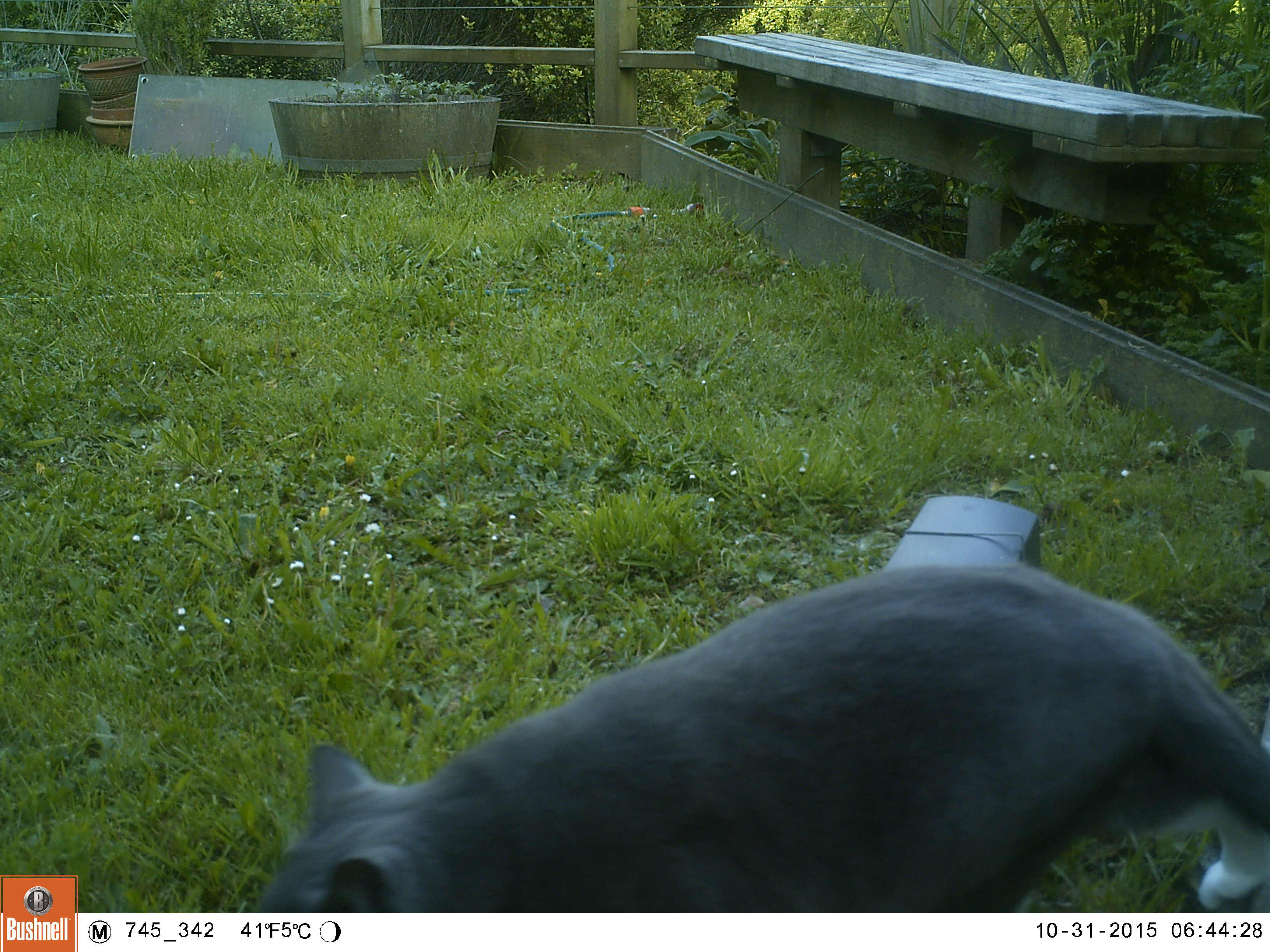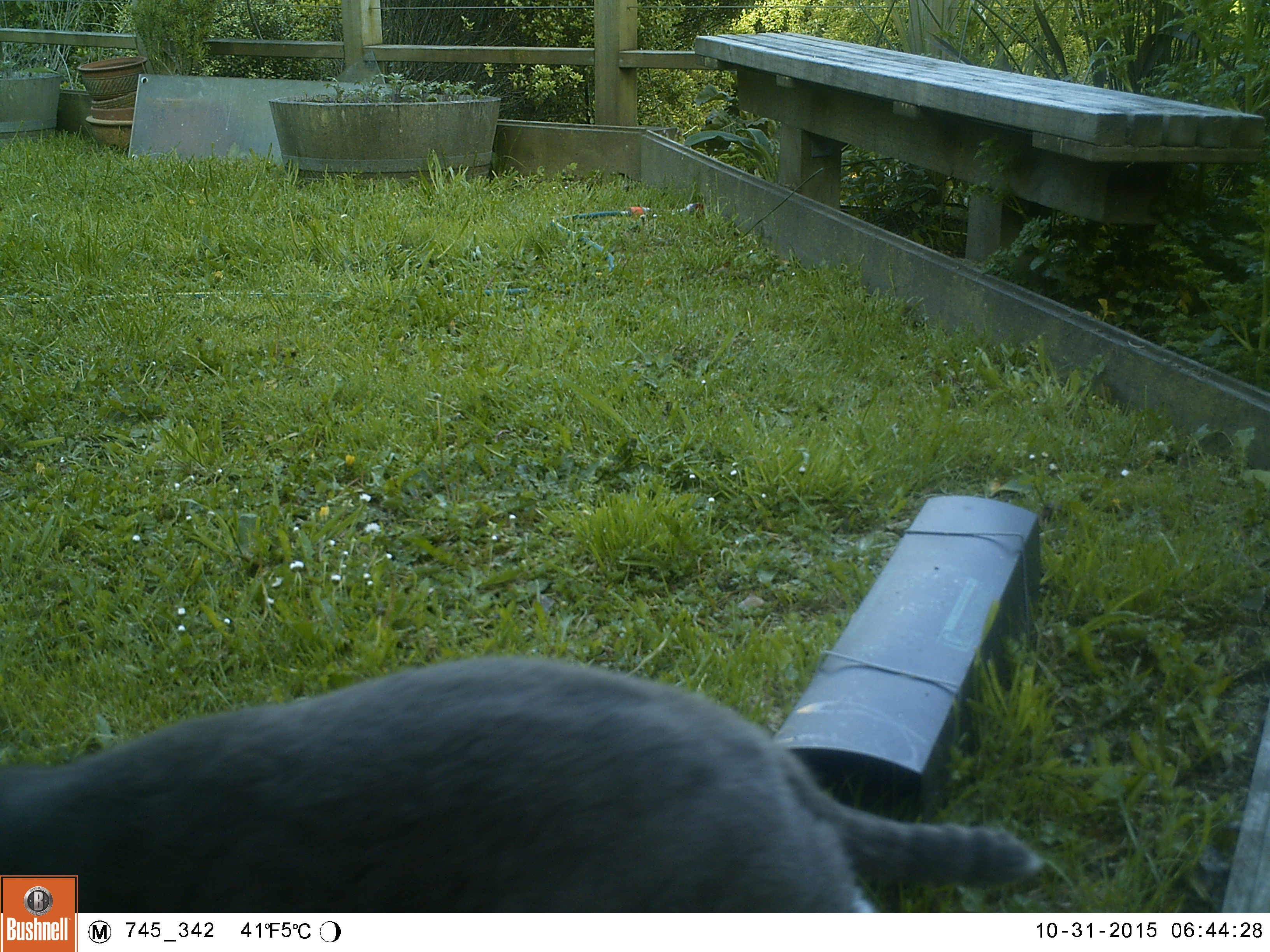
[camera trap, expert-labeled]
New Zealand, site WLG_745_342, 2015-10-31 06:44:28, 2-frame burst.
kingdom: Animalia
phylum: Chordata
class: Mammalia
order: Carnivora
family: Felidae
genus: Felis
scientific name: Felis catus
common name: domestic cat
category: cat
Cat (domestic cat) (Felis catus).